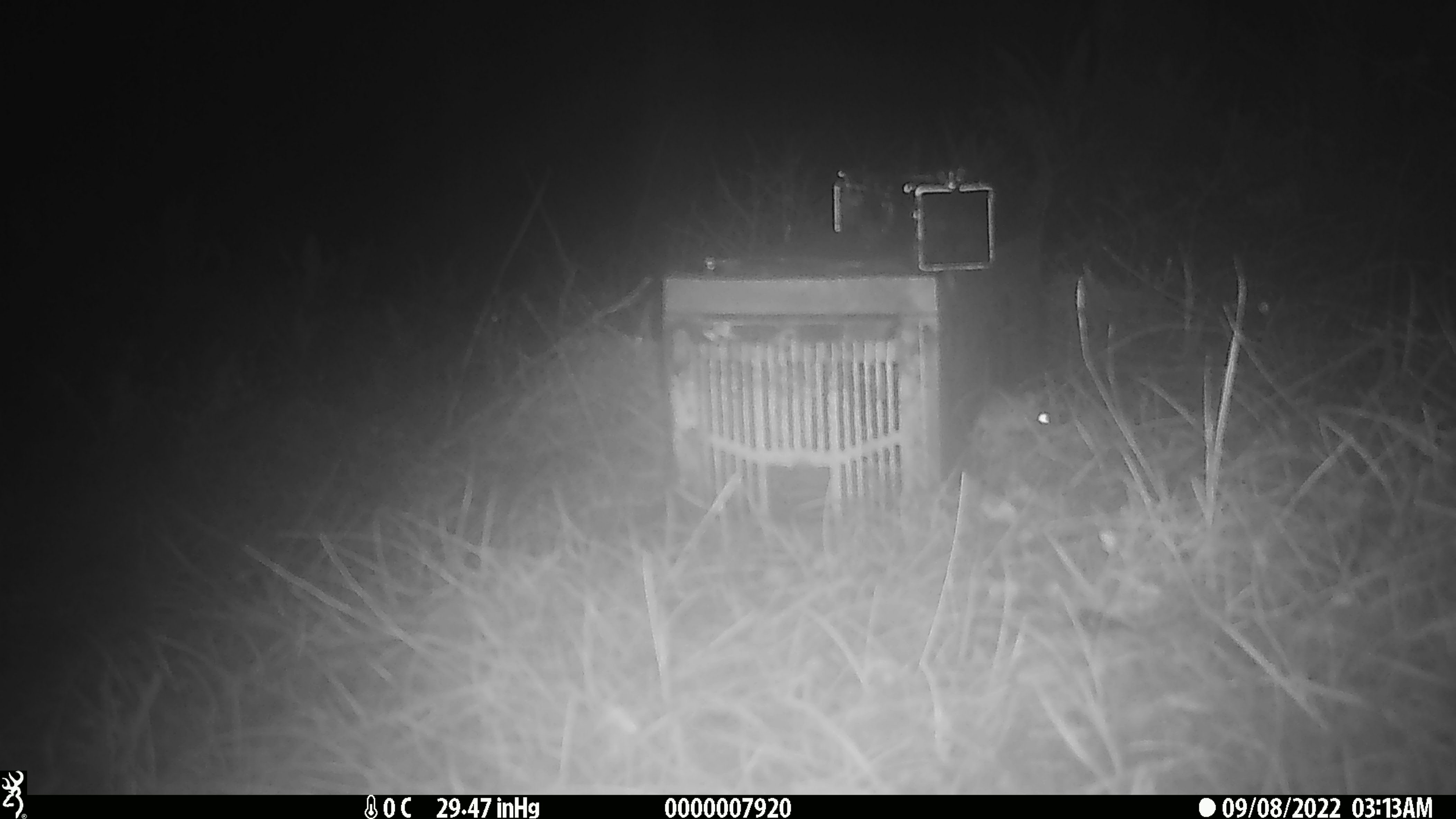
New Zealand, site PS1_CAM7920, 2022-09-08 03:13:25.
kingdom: Animalia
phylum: Chordata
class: Mammalia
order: Rodentia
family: Muridae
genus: Mus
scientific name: Mus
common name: mouse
Mouse (Mus).